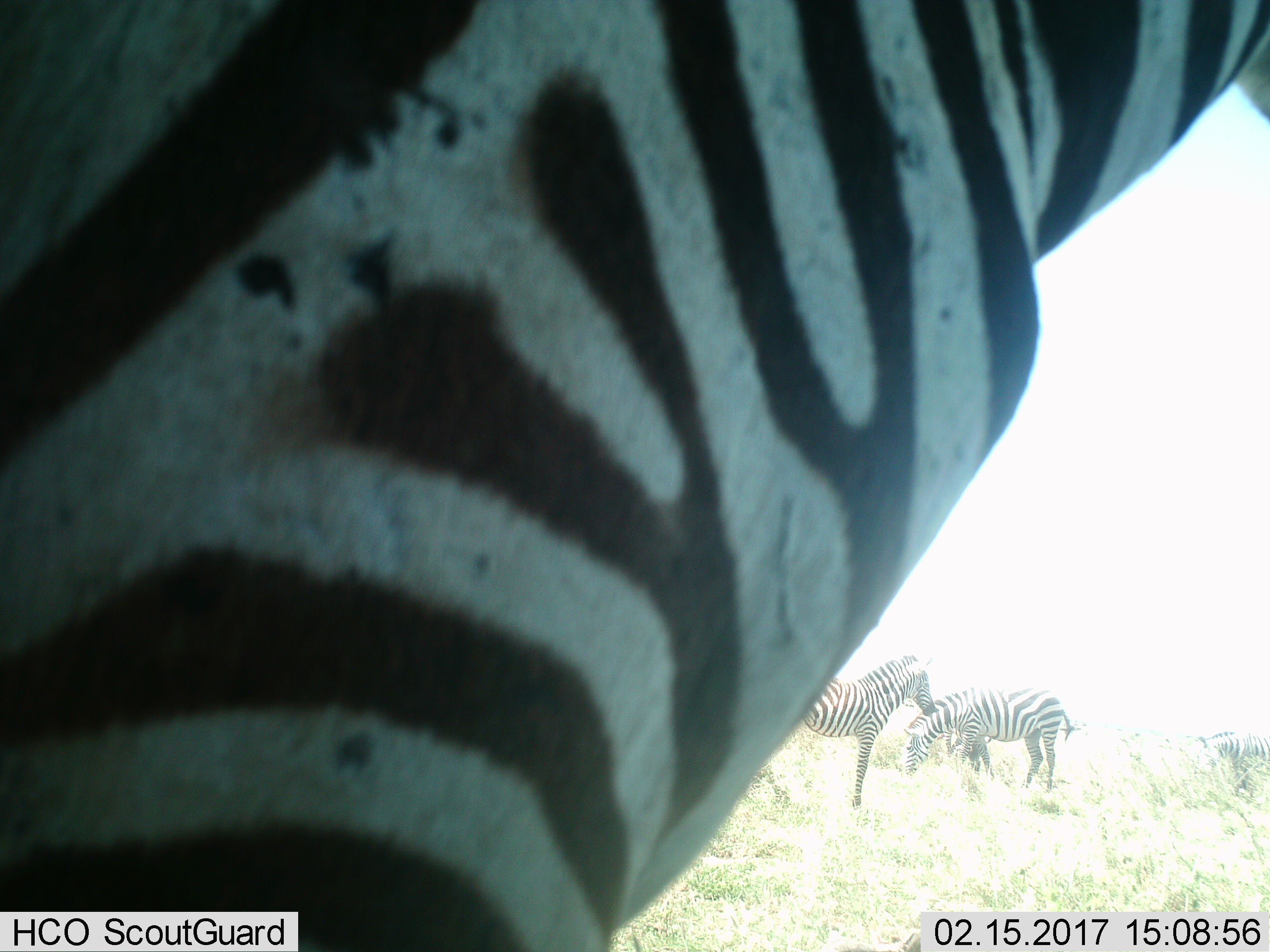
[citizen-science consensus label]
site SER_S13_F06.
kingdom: Animalia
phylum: Chordata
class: Mammalia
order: Perissodactyla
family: Equidae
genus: Equus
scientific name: Equus quagga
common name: plains zebra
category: zebraplains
Zebraplains (plains zebra) (Equus quagga), count 4. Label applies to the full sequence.